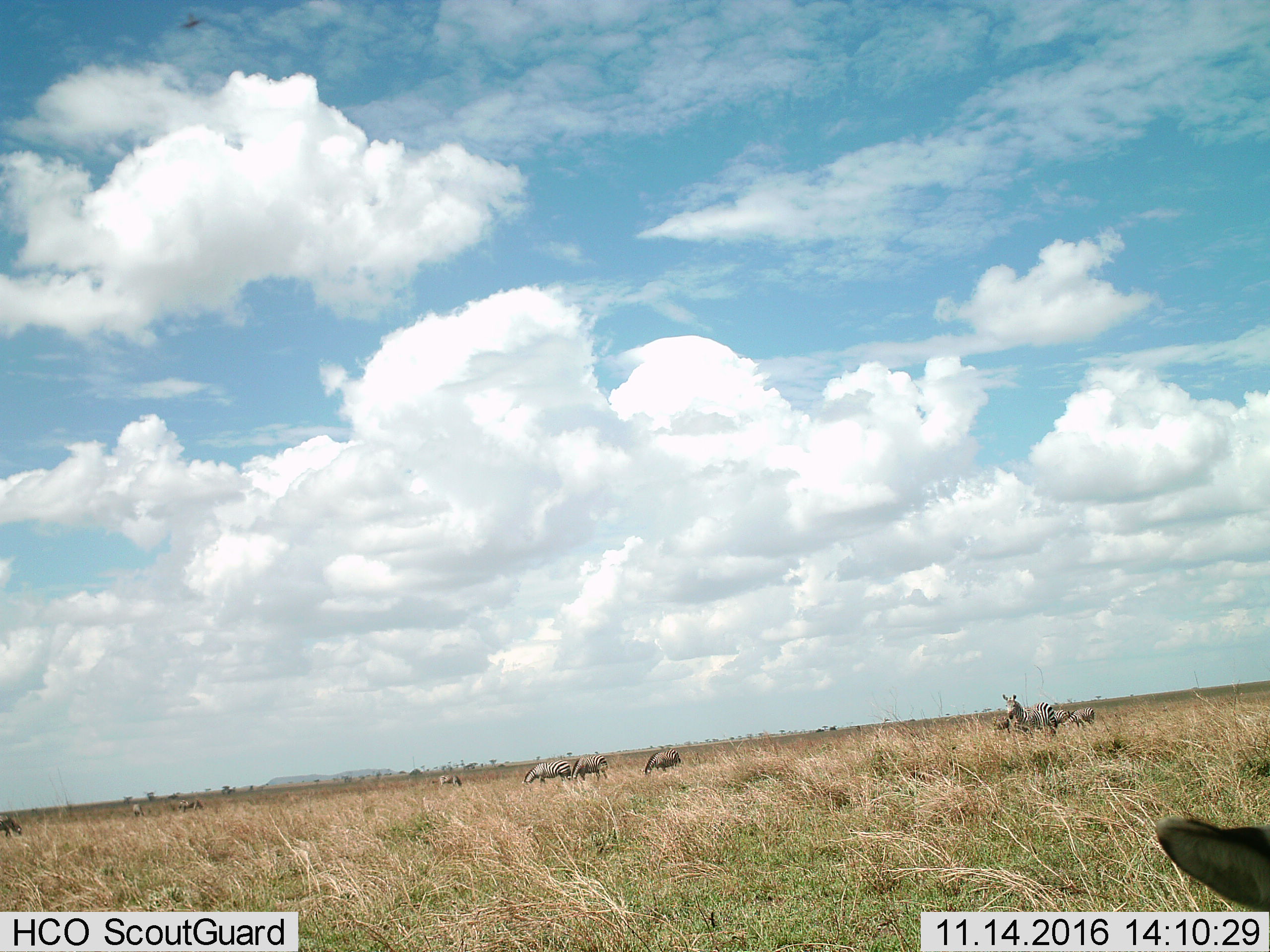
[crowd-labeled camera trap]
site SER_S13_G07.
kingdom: Animalia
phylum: Chordata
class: Mammalia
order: Perissodactyla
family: Equidae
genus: Equus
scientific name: Equus quagga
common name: plains zebra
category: zebraplains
Zebraplains (plains zebra) (Equus quagga), count 11-50. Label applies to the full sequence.